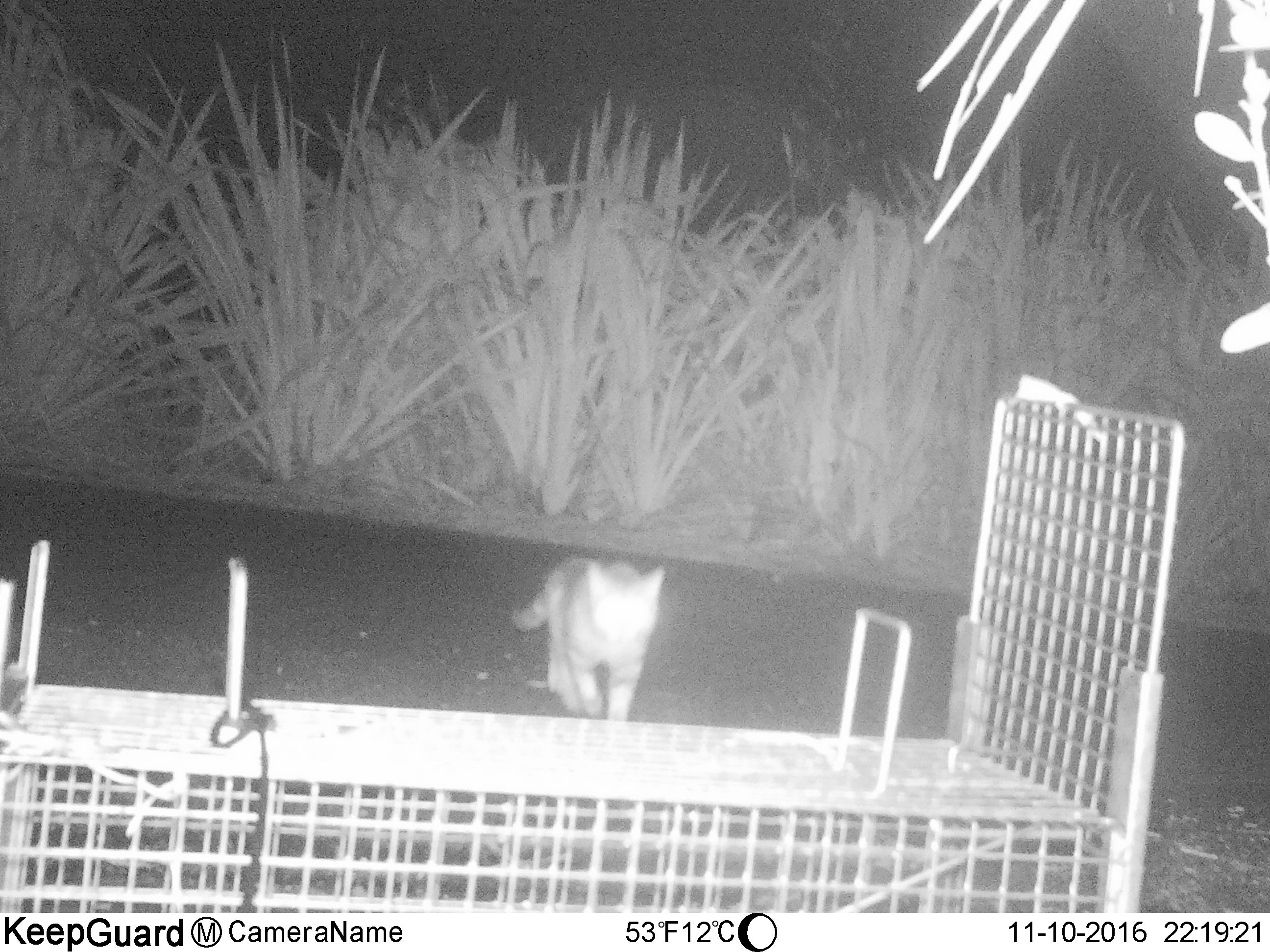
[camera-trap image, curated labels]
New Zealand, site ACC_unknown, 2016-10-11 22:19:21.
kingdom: Animalia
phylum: Chordata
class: Mammalia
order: Carnivora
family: Felidae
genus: Felis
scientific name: Felis catus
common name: domestic cat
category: cat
Cat (domestic cat) (Felis catus).